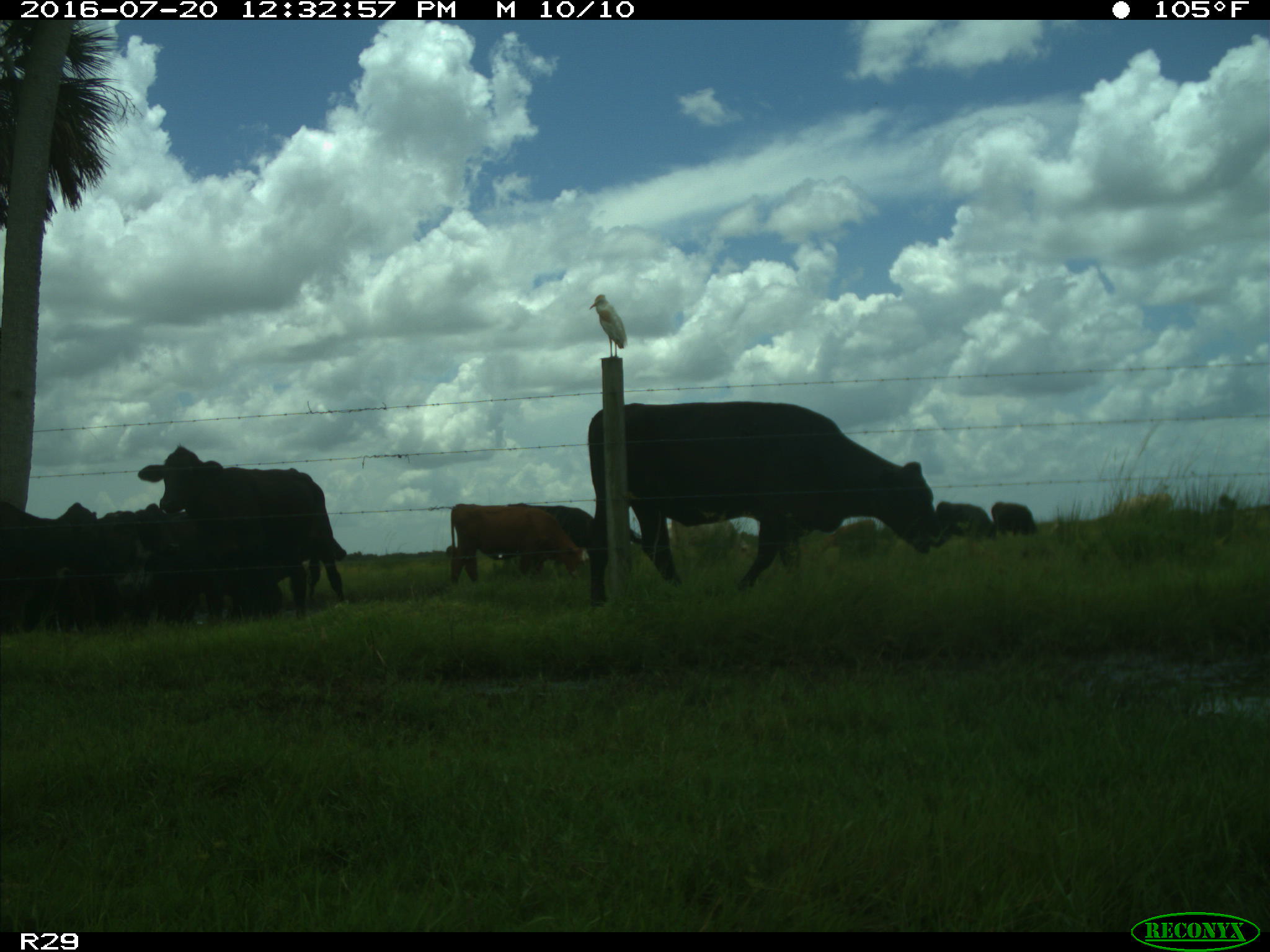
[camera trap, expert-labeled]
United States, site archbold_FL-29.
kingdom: Animalia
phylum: Chordata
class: Mammalia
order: Artiodactyla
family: Bovidae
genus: Bos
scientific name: Bos taurus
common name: domestic cow